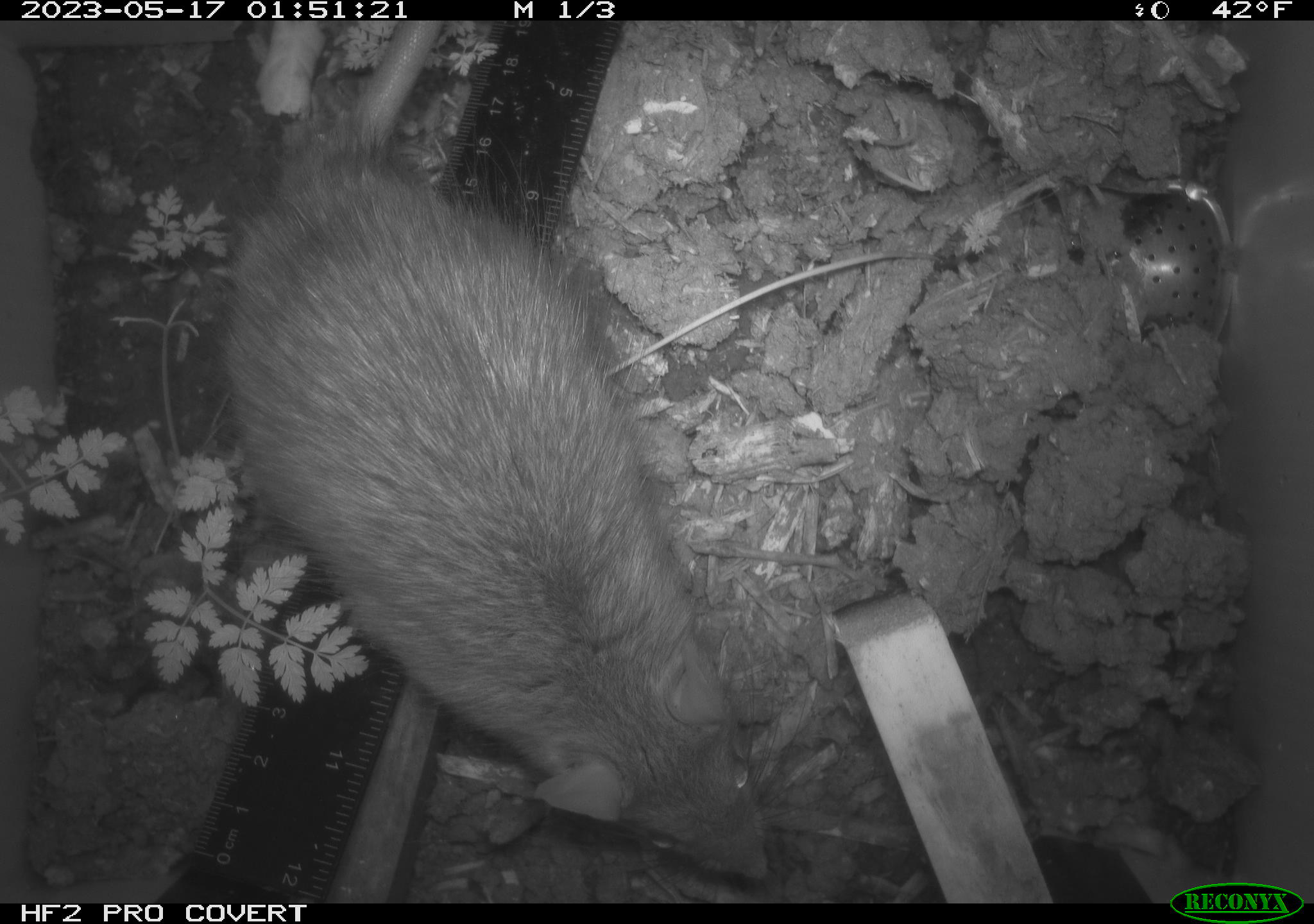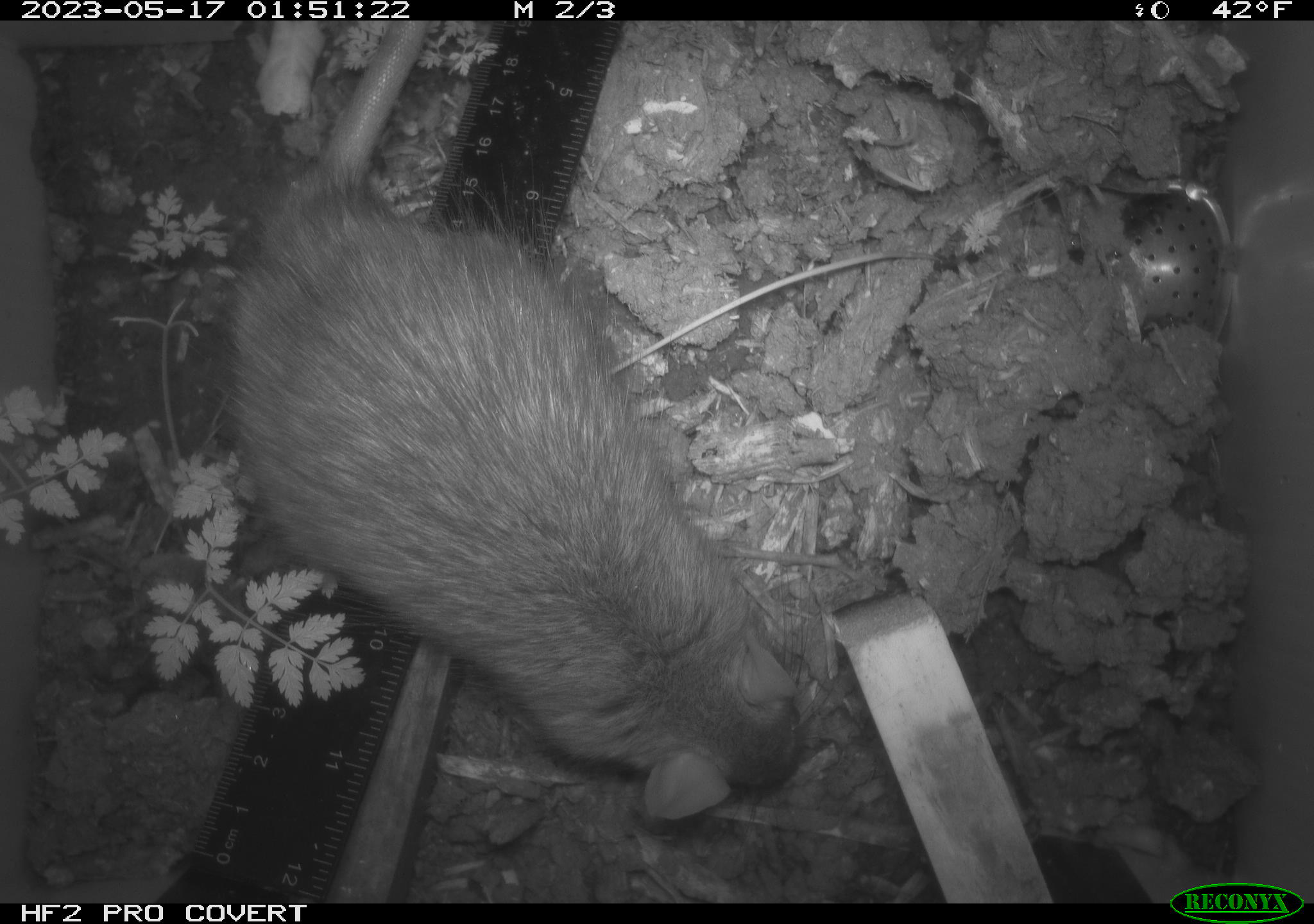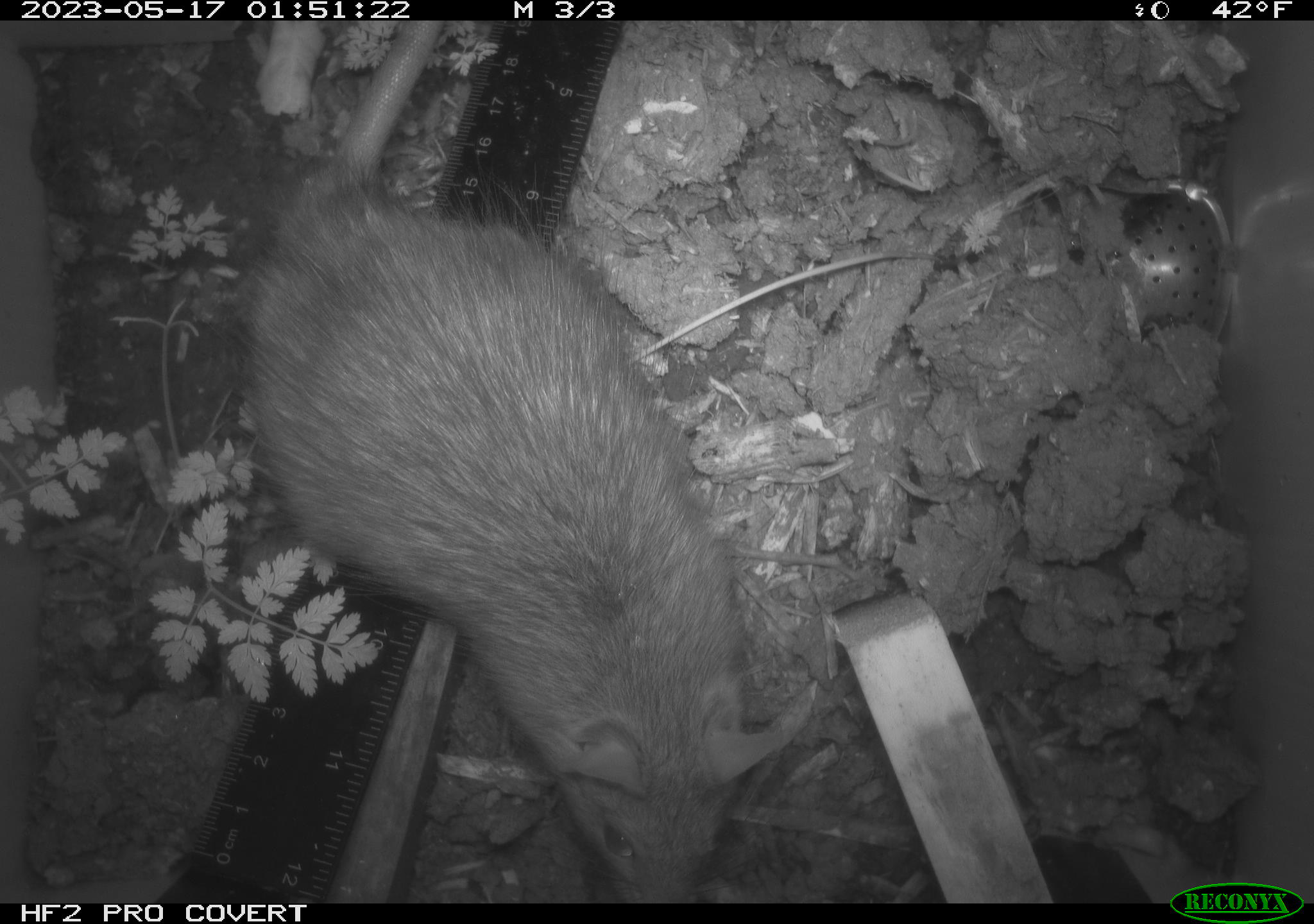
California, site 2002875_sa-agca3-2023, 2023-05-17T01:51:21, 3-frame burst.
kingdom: Animalia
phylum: Chordata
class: Mammalia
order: Rodentia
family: Muridae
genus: Rattus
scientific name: Rattus rattus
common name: house rat